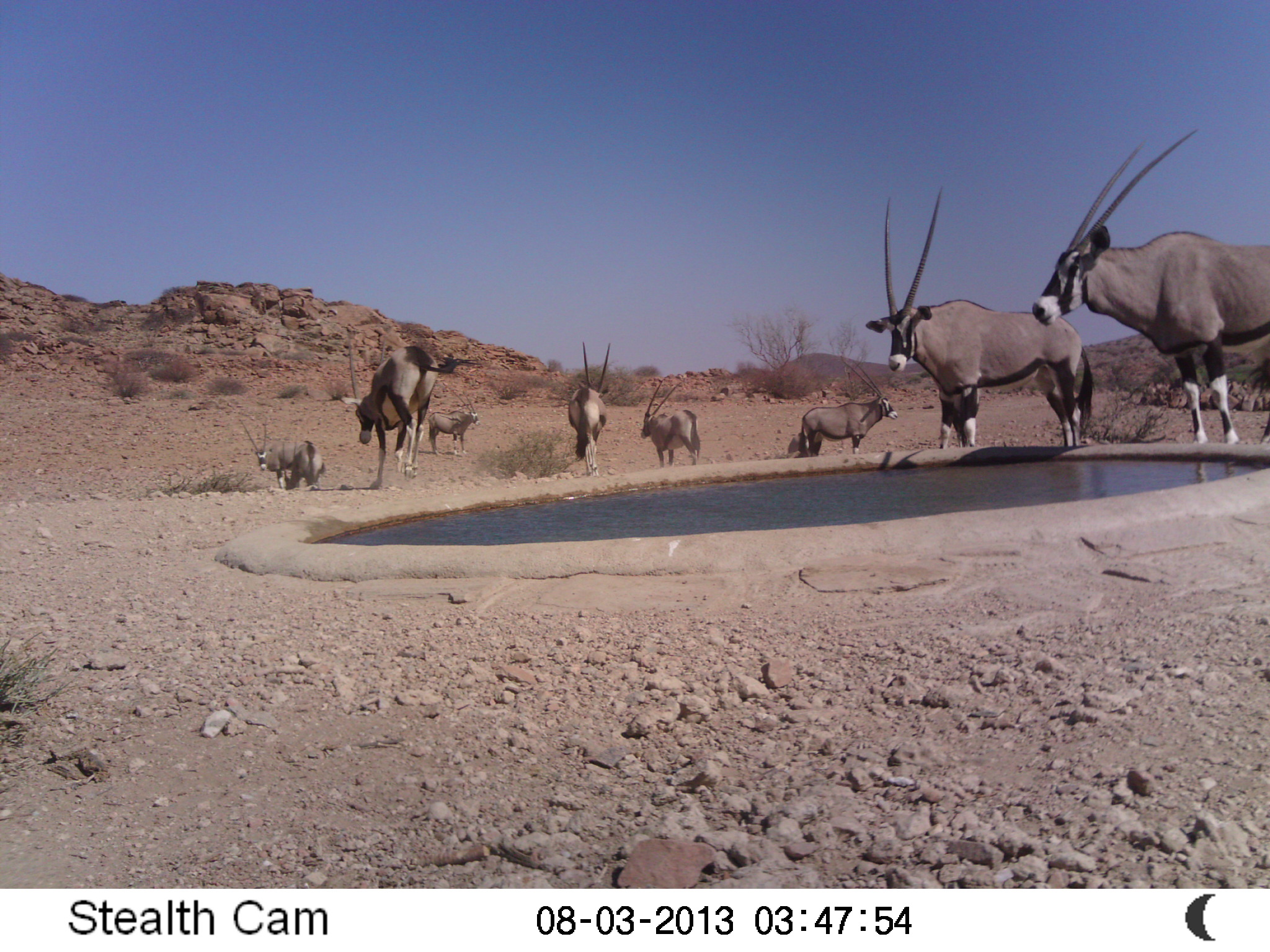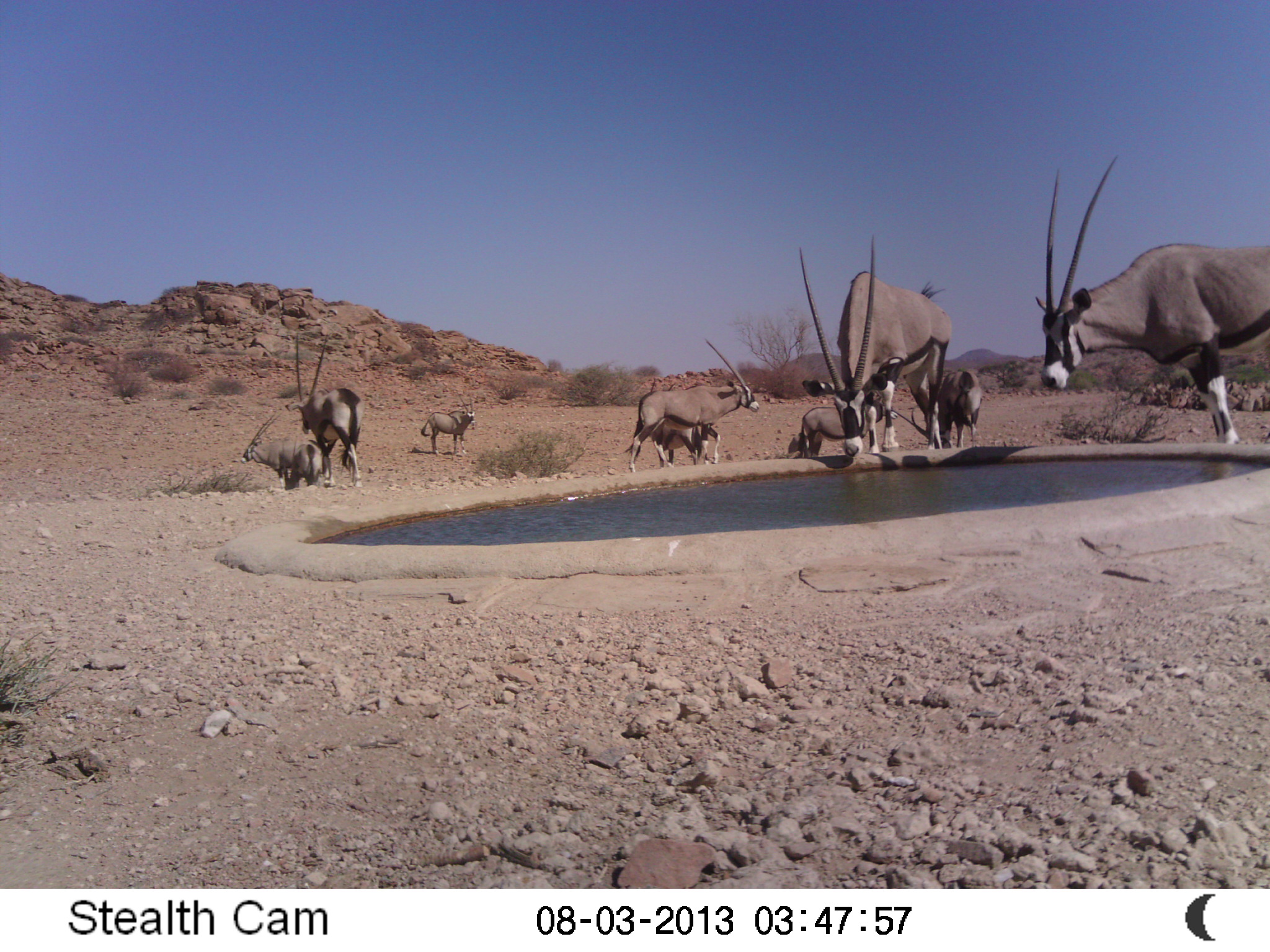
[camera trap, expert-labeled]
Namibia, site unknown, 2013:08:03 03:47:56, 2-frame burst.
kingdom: Animalia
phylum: Chordata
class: Mammalia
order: Artiodactyla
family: Bovidae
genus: Oryx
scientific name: Oryx gazella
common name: gemsbok